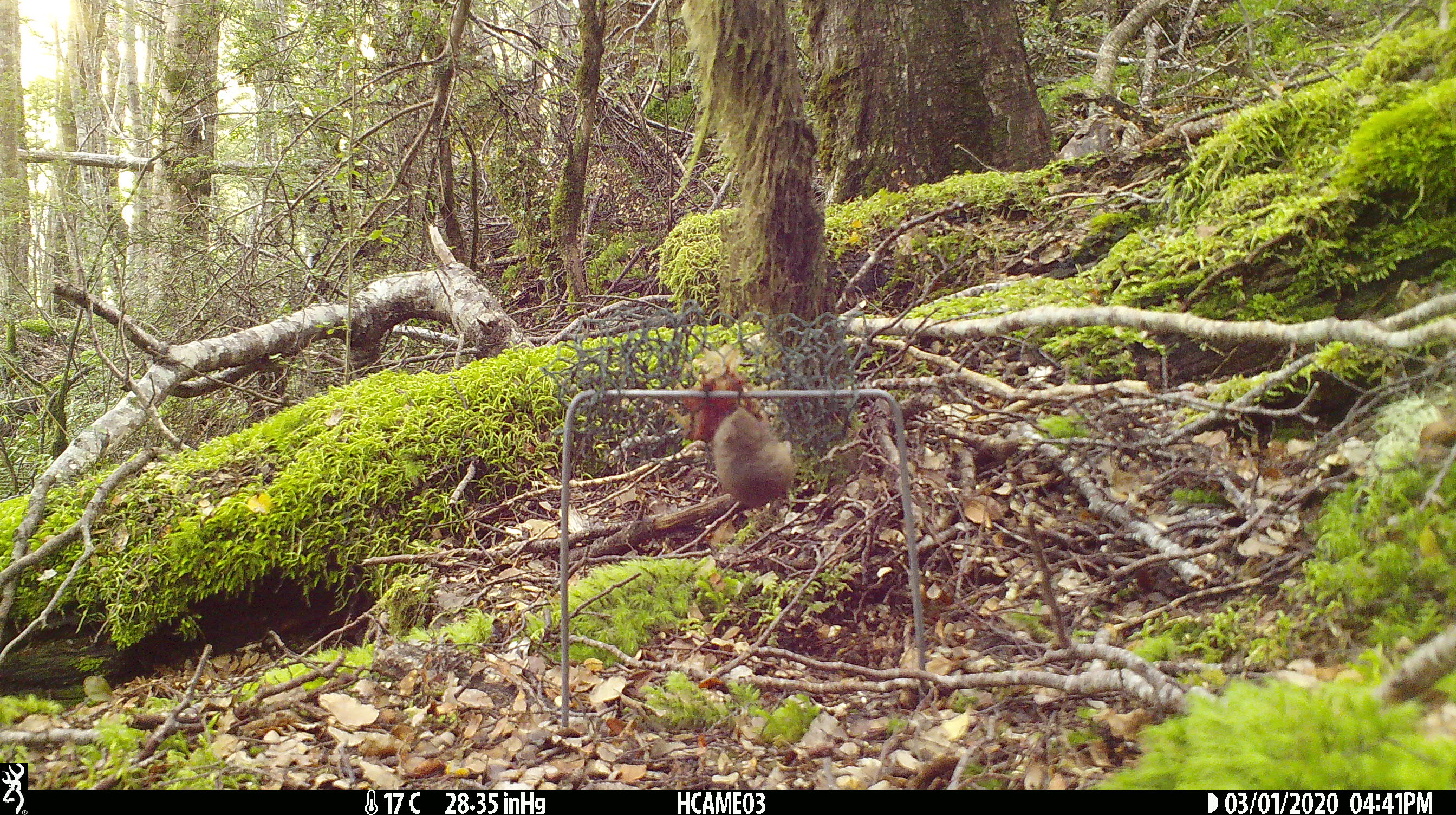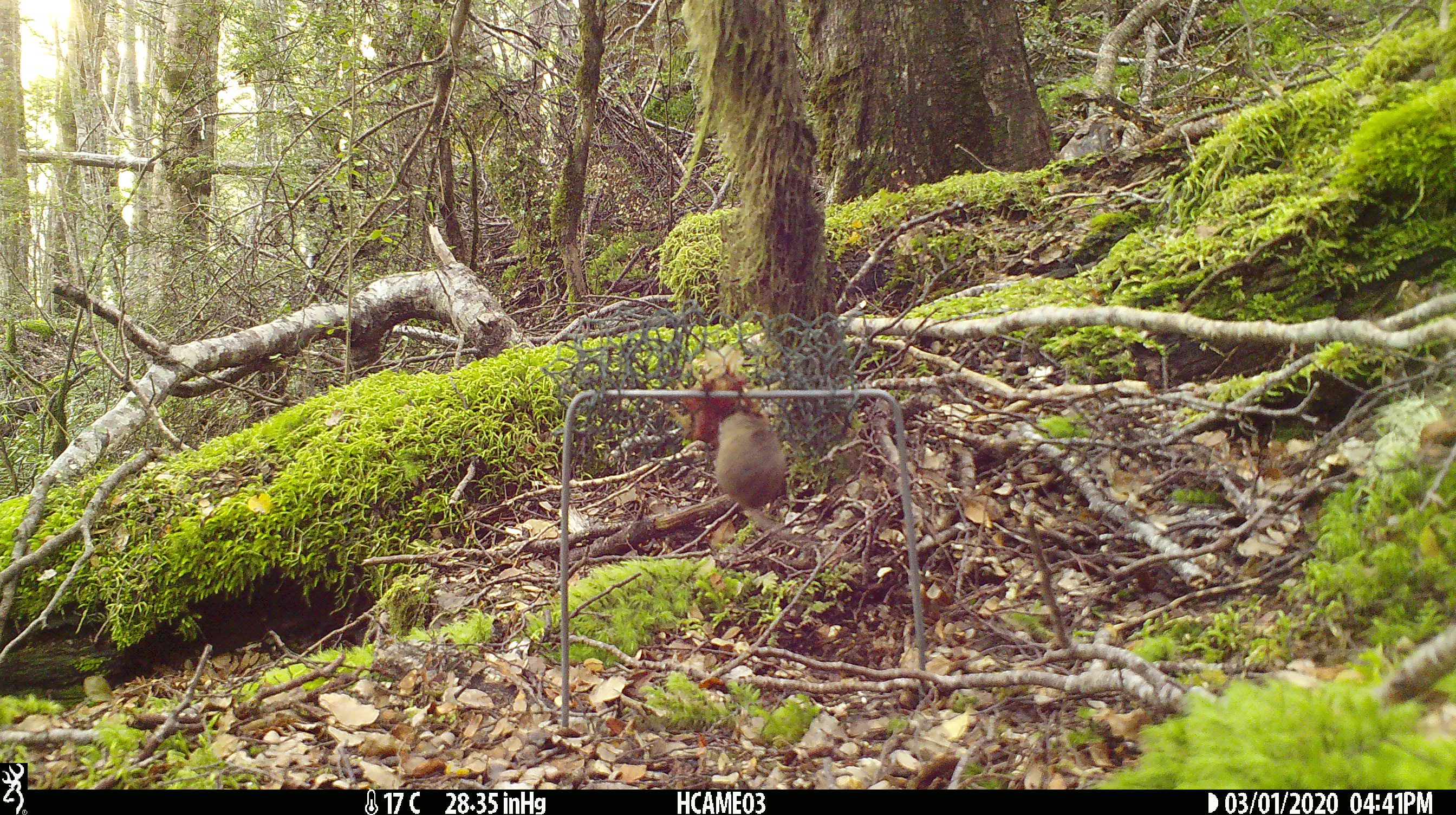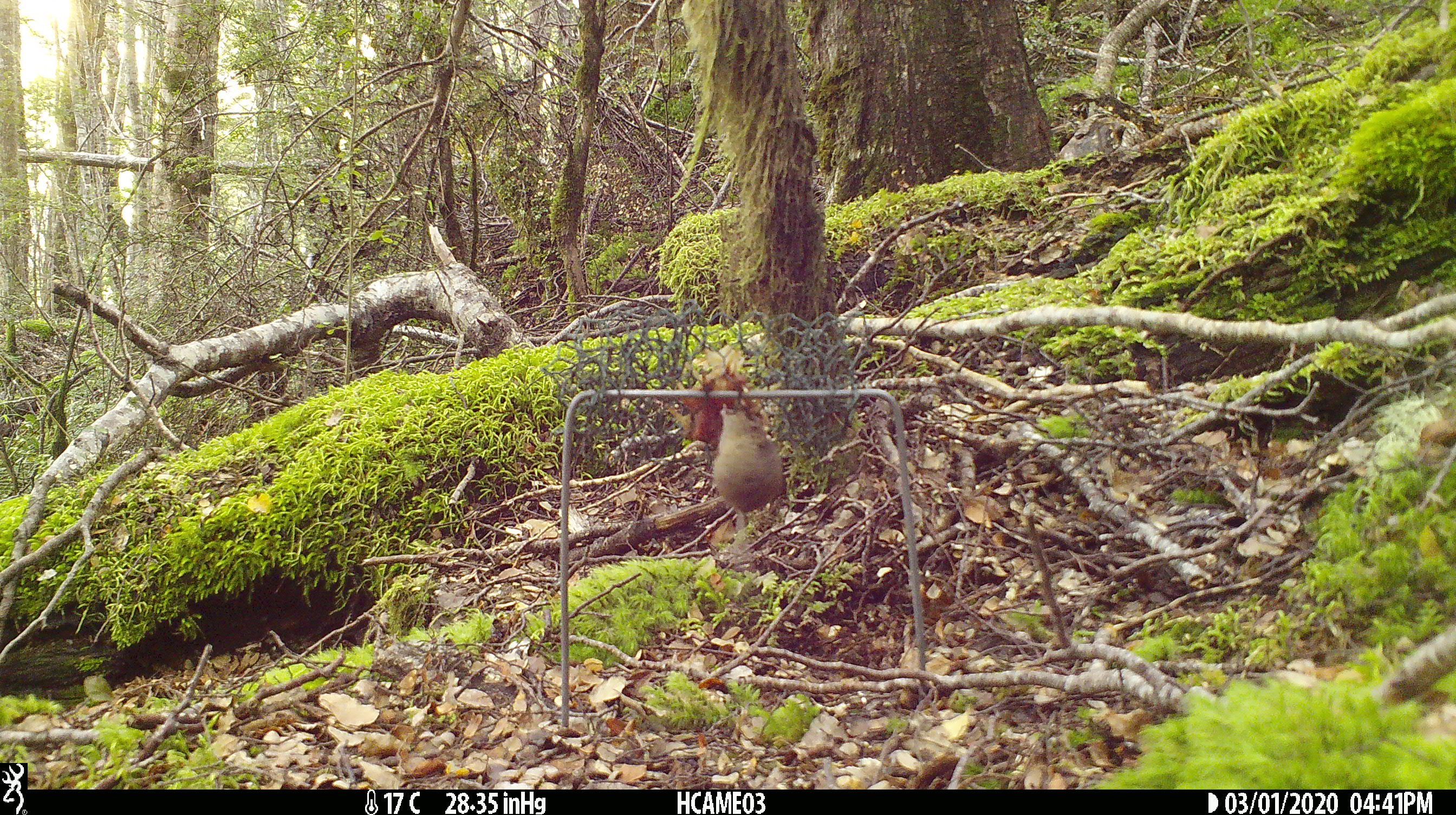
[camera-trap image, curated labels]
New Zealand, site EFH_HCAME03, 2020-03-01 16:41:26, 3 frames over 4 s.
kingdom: Animalia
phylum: Chordata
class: Mammalia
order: Rodentia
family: Muridae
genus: Mus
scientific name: Mus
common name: mouse